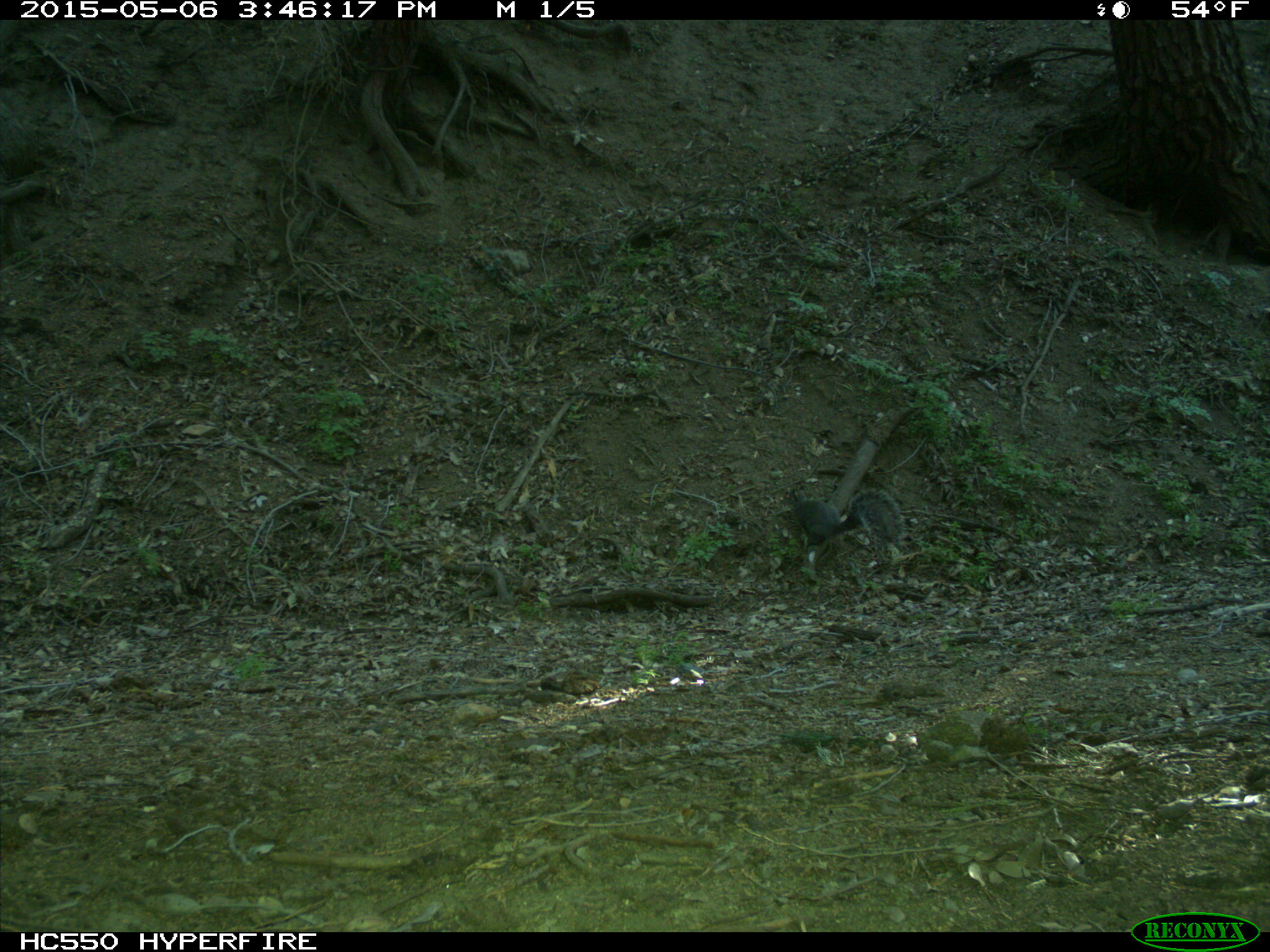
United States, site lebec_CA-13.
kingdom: Animalia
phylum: Chordata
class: Mammalia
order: Rodentia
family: Sciuridae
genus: Sciurus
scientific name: Sciurus carolinensis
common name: eastern gray squirrel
Sciurus carolinensis (eastern gray squirrel).